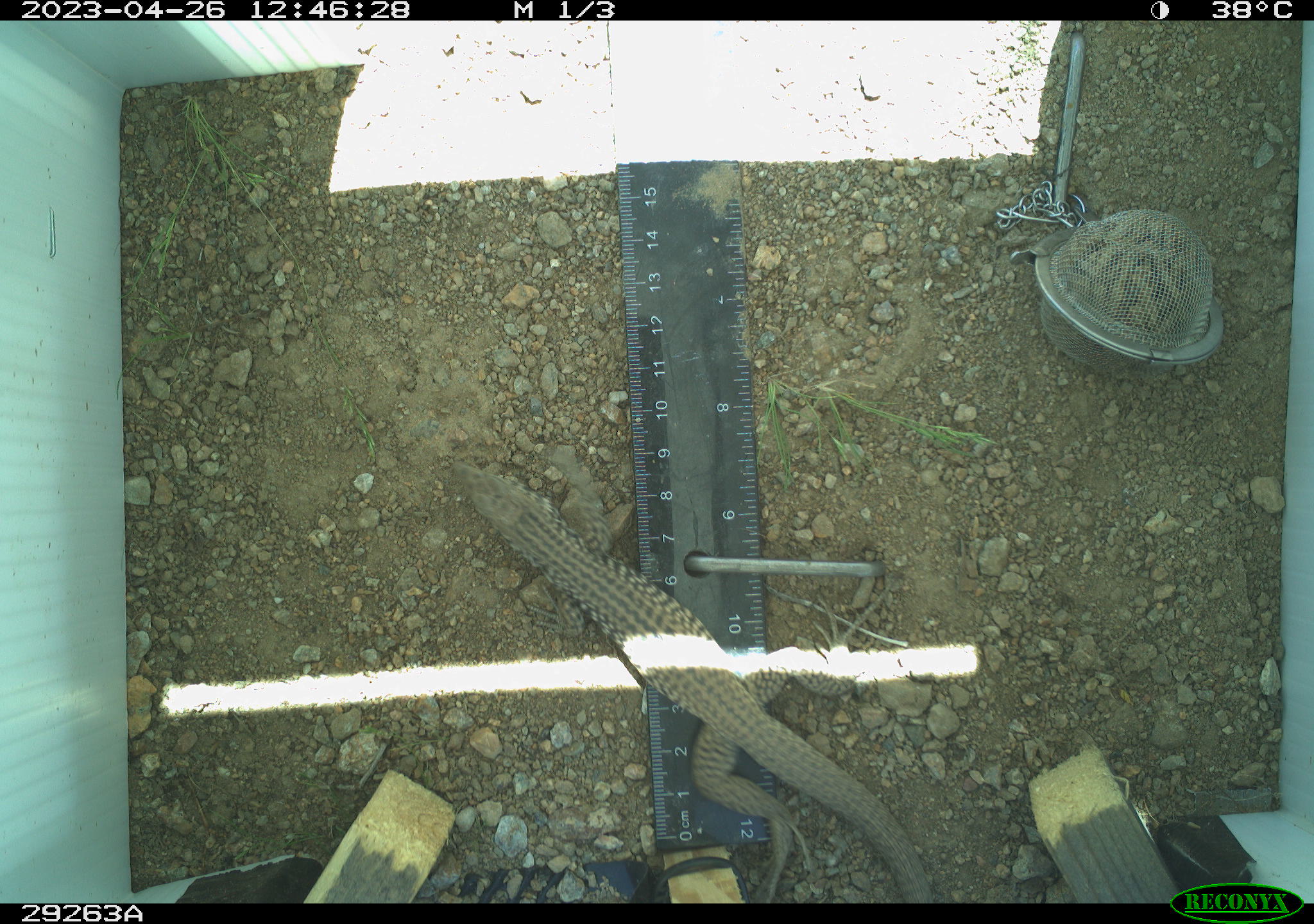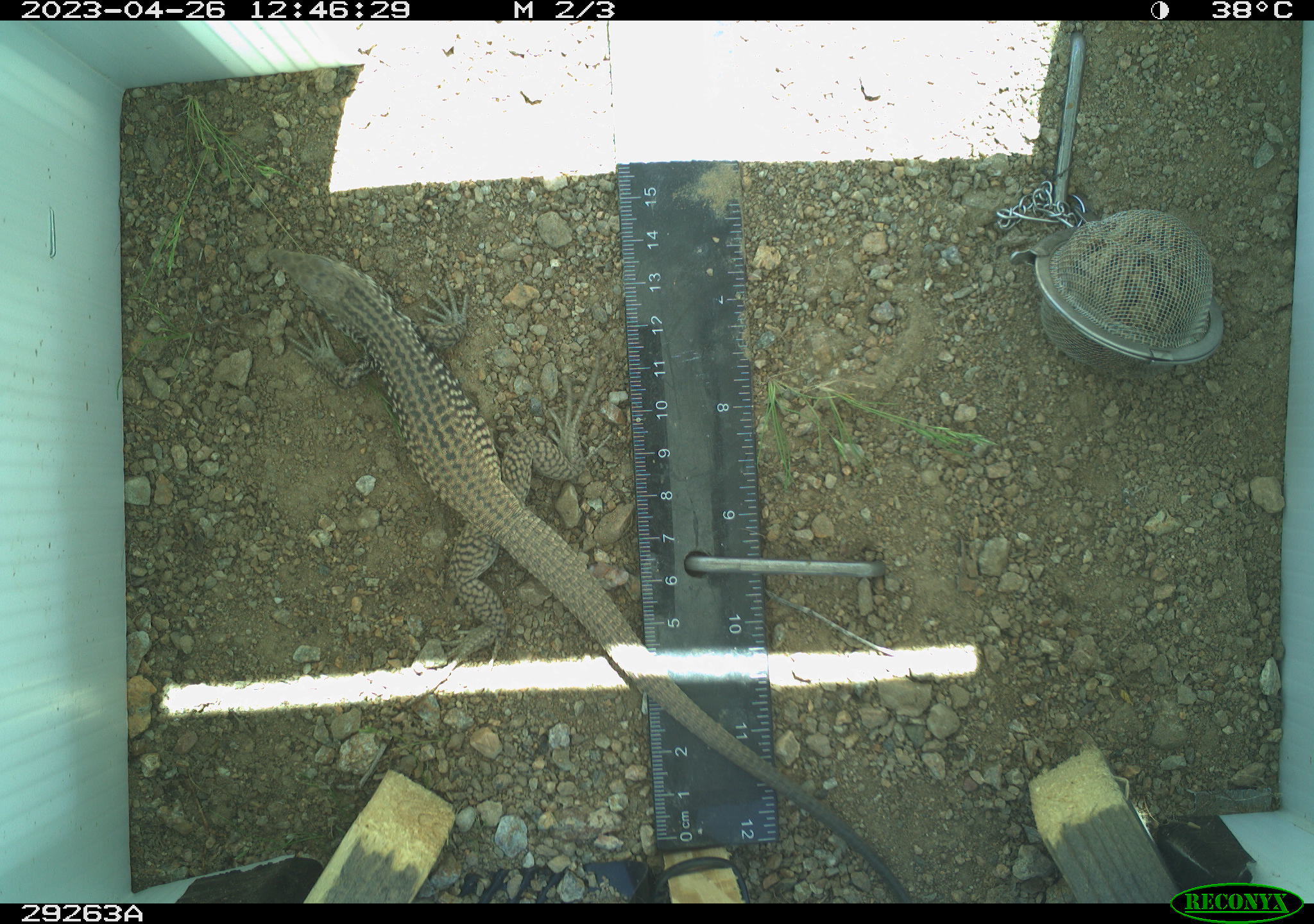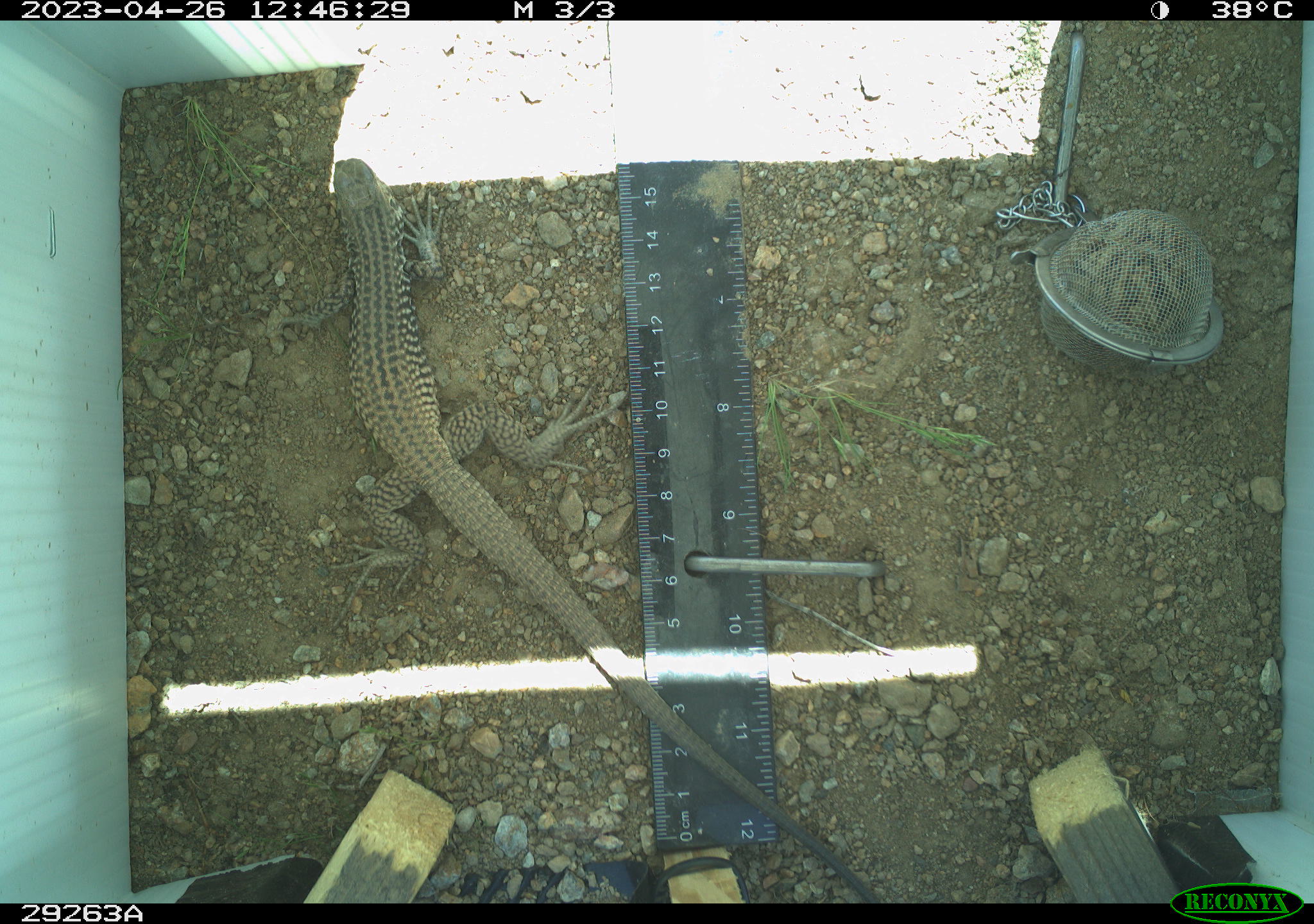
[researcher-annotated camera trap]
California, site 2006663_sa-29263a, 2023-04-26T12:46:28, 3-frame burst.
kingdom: Animalia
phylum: Chordata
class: Reptilia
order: Squamata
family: Teiidae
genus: Aspidoscelis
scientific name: Aspidoscelis tigris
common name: western whiptail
Western whiptail (Aspidoscelis tigris).